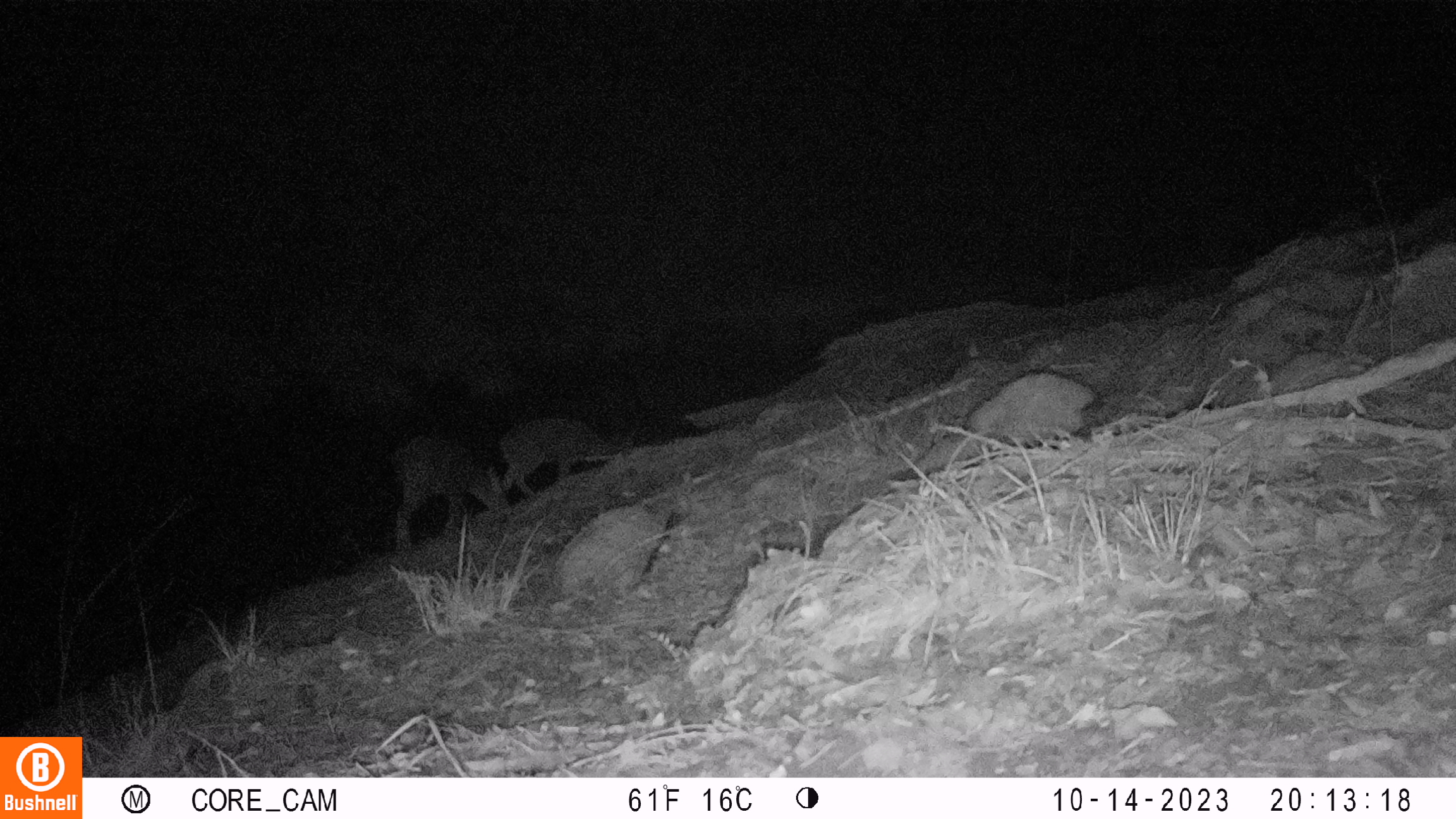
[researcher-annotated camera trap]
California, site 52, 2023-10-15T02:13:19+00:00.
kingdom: Animalia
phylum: Chordata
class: Mammalia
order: Artiodactyla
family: Cervidae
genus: Odocoileus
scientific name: Odocoileus hemionus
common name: mule deer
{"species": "mule deer (Odocoileus hemionus)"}